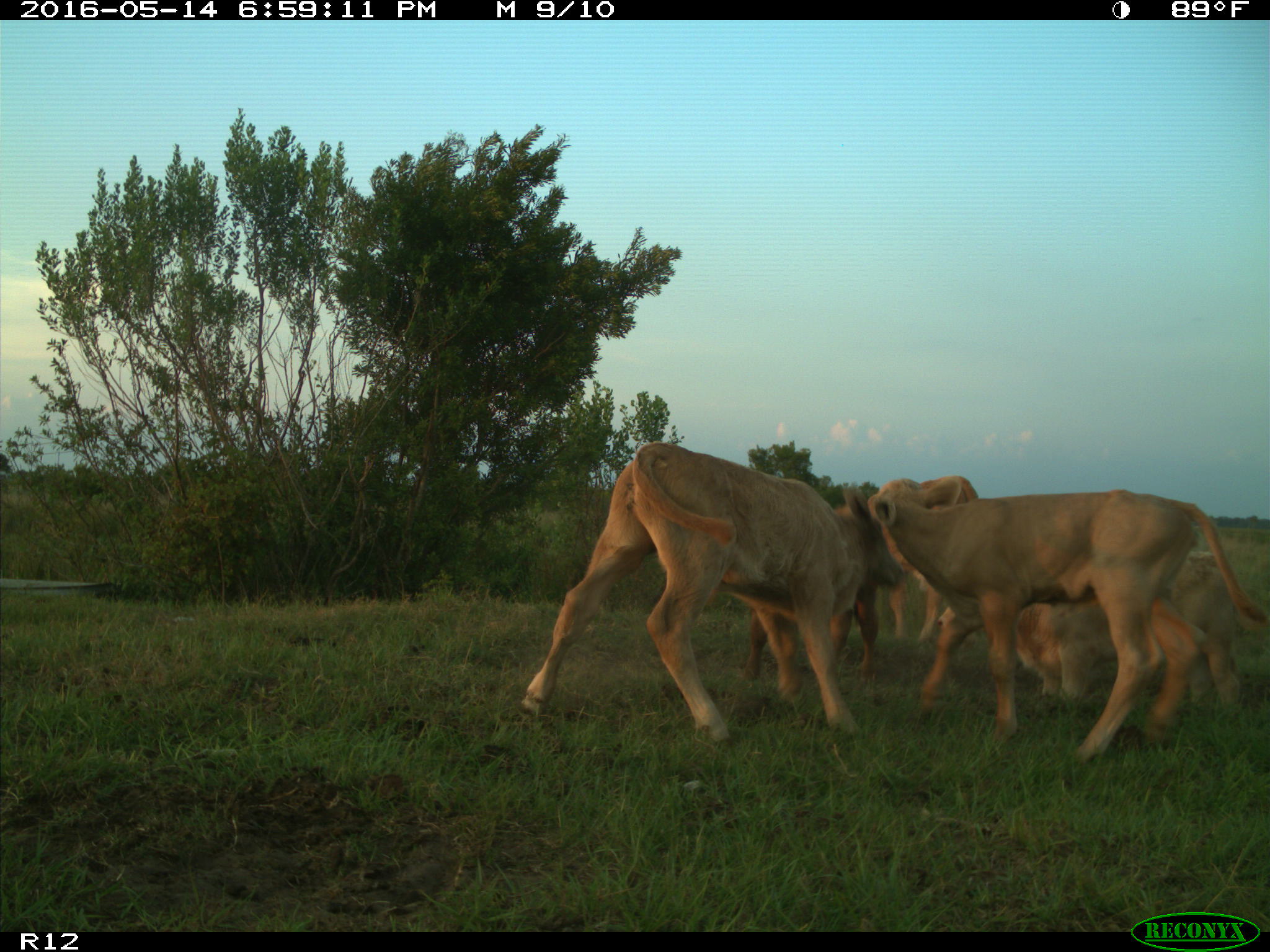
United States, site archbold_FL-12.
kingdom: Animalia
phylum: Chordata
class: Mammalia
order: Artiodactyla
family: Bovidae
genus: Bos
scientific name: Bos taurus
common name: domestic cow